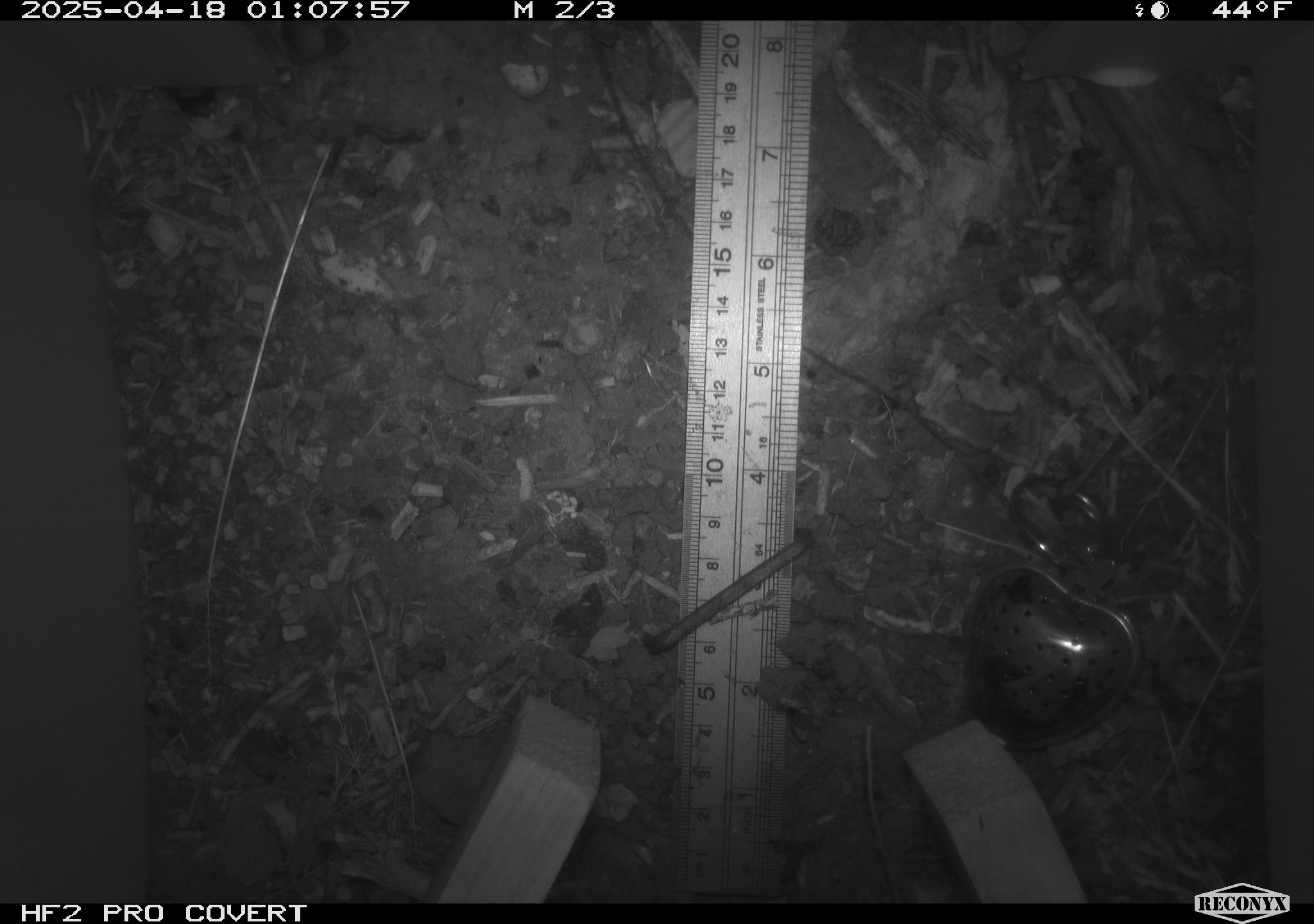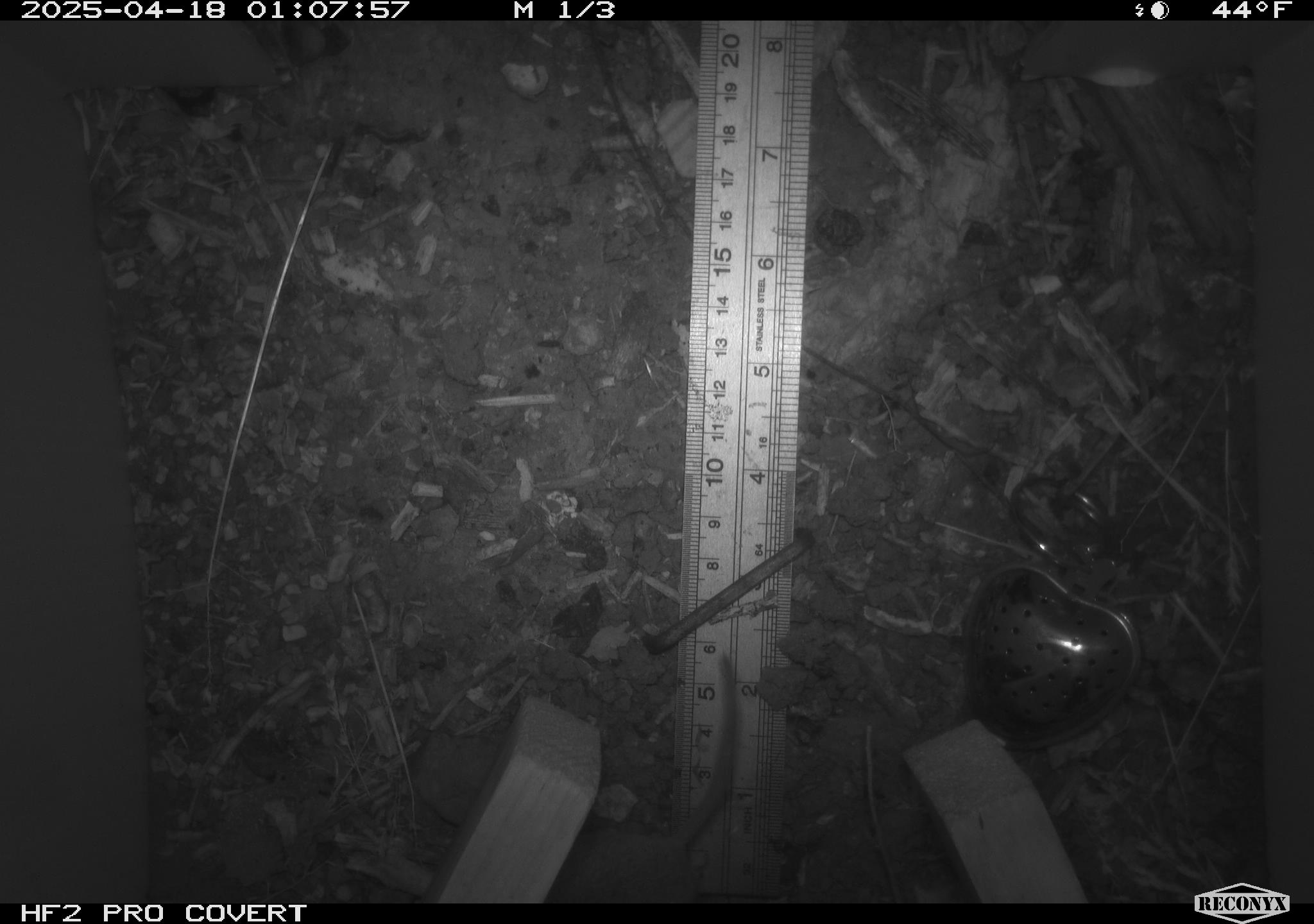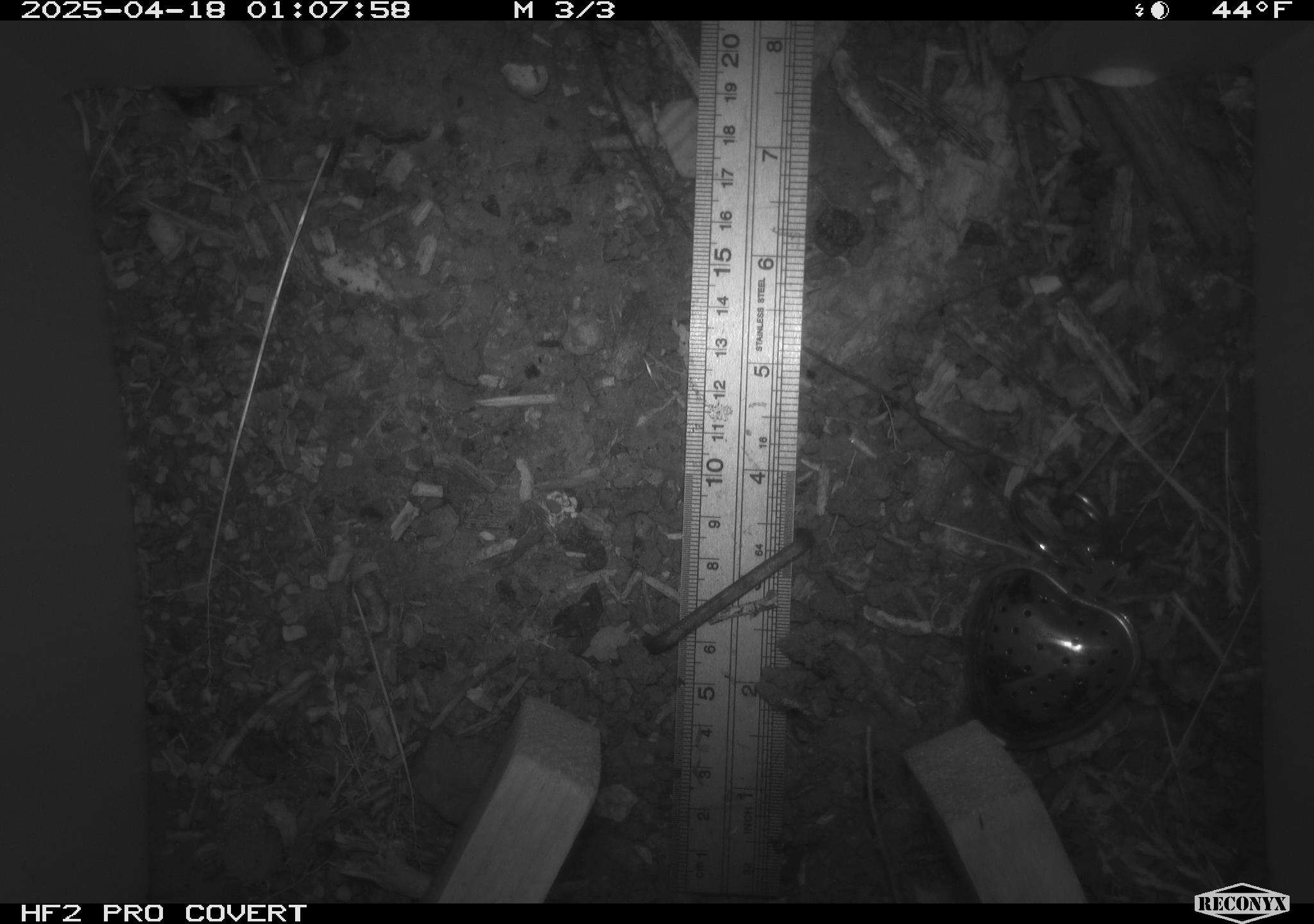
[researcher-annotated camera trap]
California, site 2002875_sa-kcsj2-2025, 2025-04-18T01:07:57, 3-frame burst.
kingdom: Animalia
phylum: Chordata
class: Mammalia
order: Rodentia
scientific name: Rodentia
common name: rodent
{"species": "rodent (Rodentia)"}